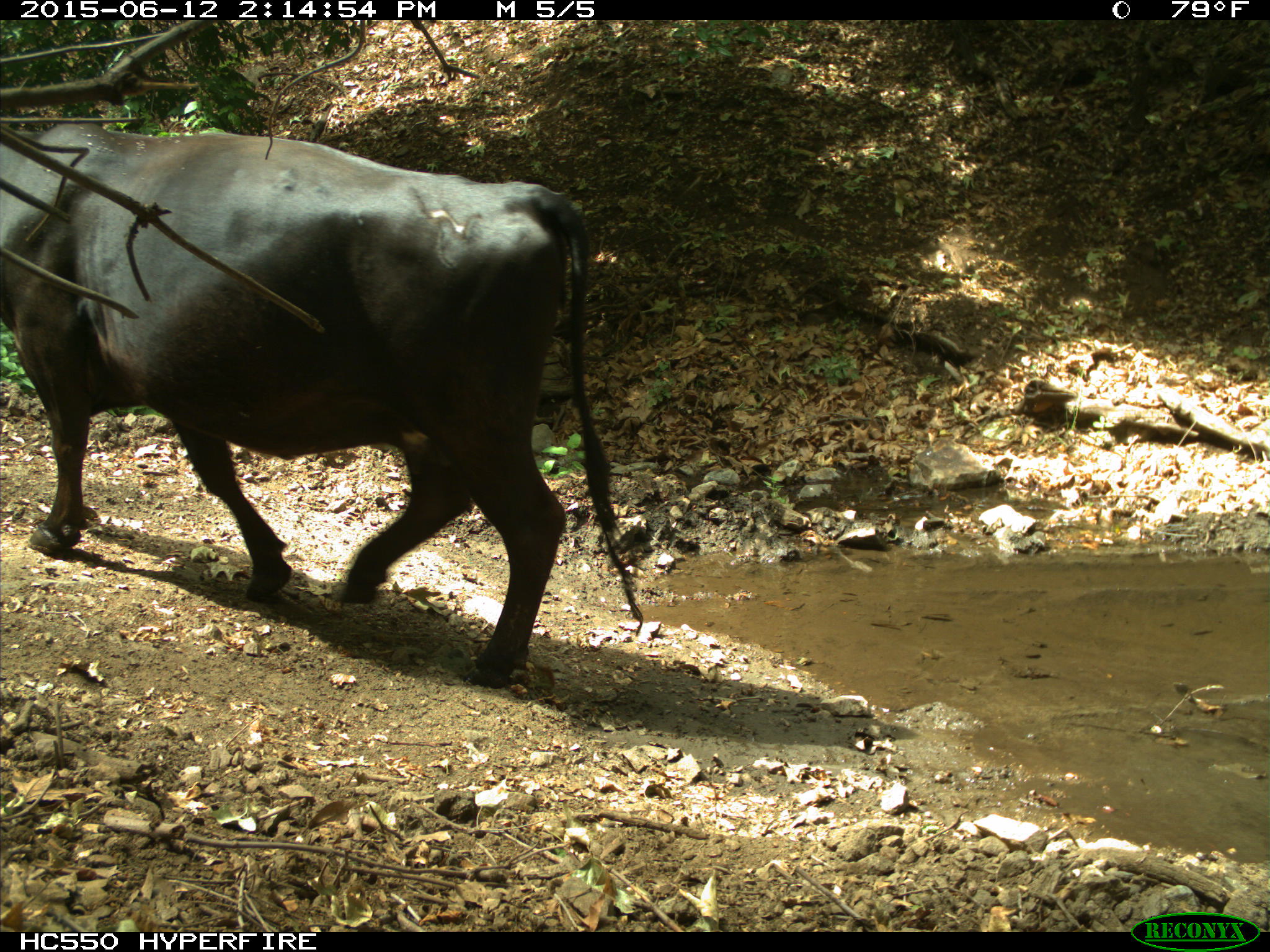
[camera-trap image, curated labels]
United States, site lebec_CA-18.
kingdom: Animalia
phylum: Chordata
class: Mammalia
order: Artiodactyla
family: Bovidae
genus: Bos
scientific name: Bos taurus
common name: domestic cow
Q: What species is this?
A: Bos taurus (domestic cow).